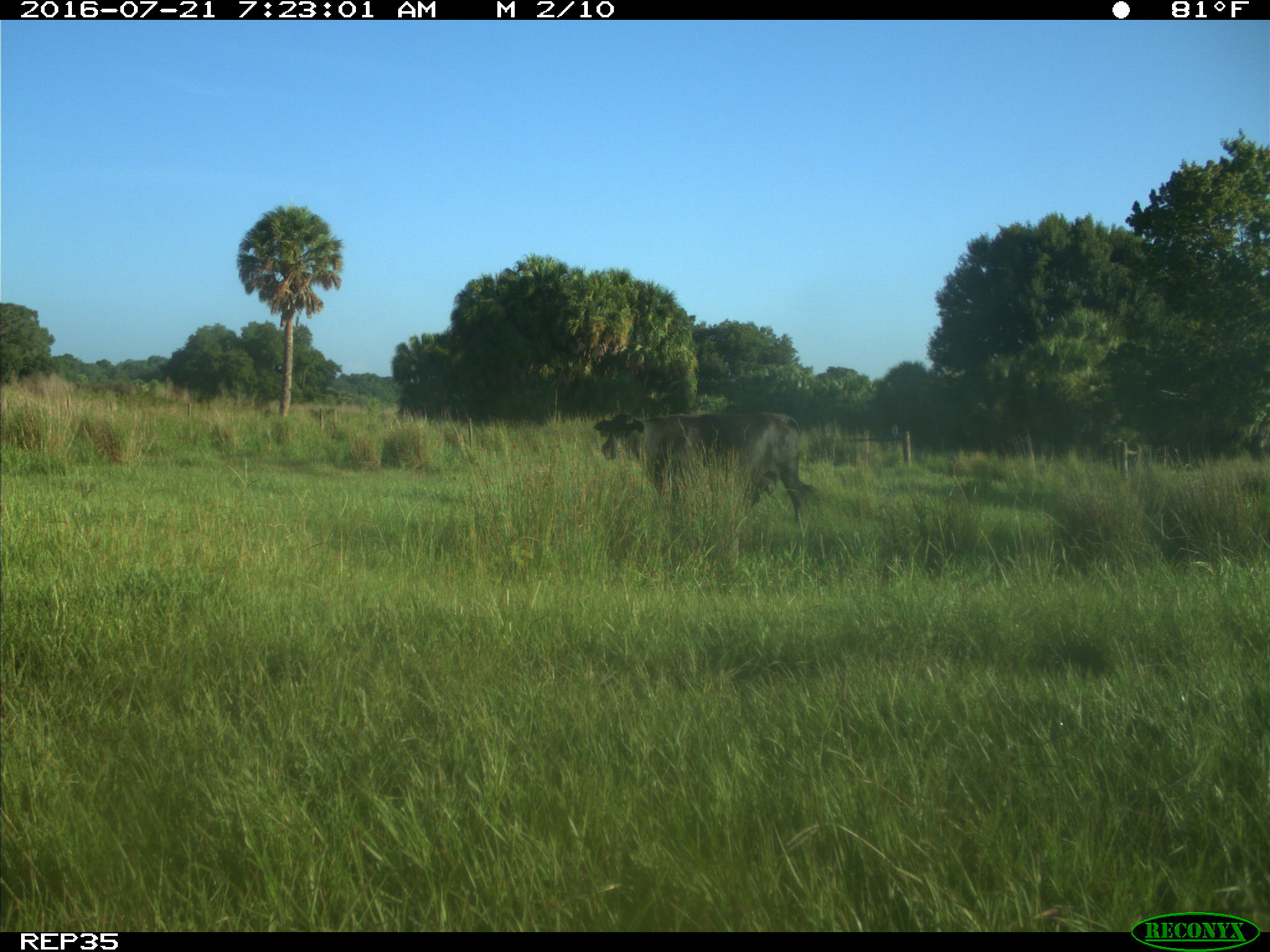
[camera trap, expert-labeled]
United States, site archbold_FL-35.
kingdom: Animalia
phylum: Chordata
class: Mammalia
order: Artiodactyla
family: Bovidae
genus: Bos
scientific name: Bos taurus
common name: domestic cow